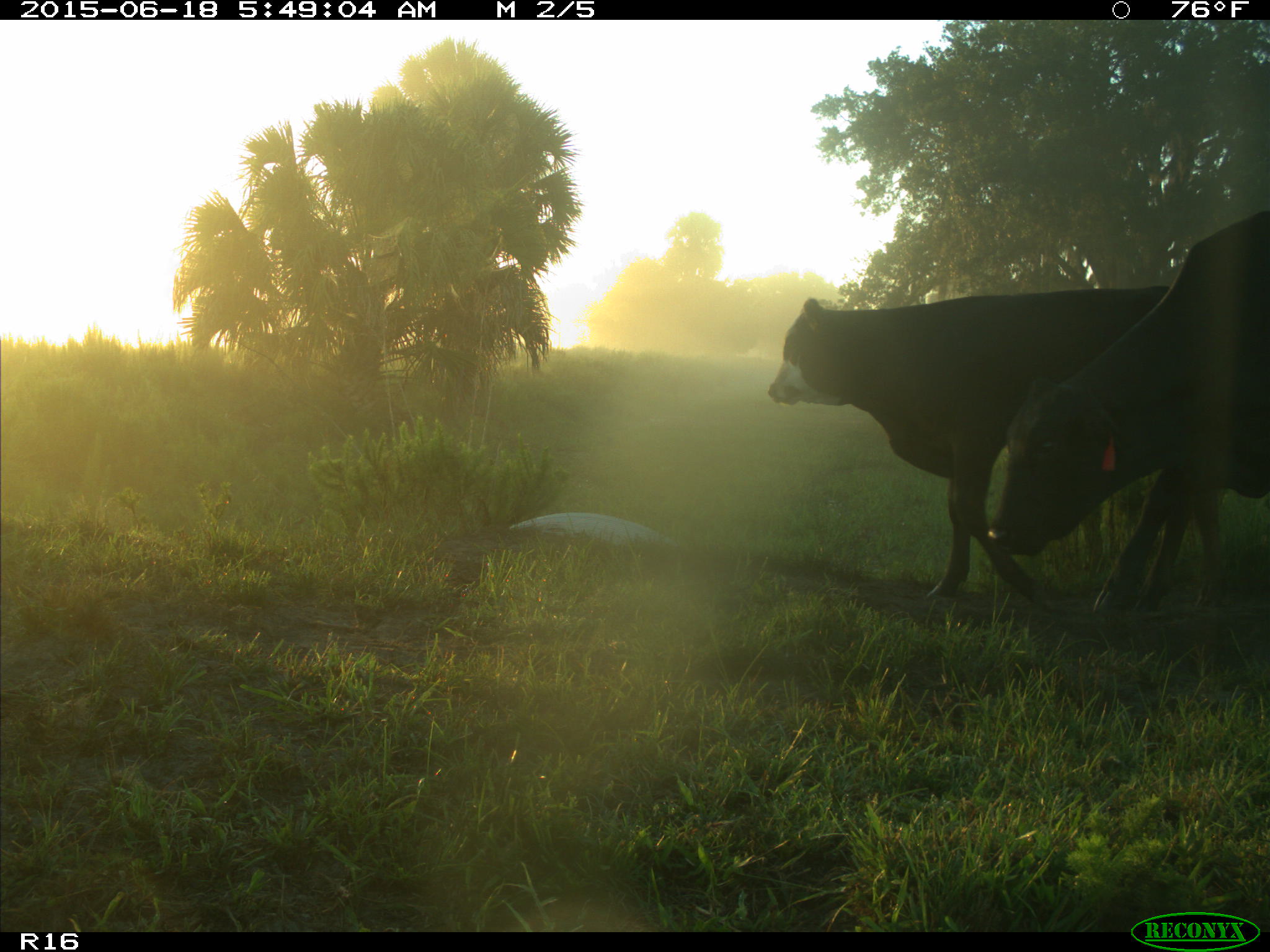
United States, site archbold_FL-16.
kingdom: Animalia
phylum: Chordata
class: Mammalia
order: Artiodactyla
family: Bovidae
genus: Bos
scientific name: Bos taurus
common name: domestic cow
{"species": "Bos taurus (domestic cow)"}